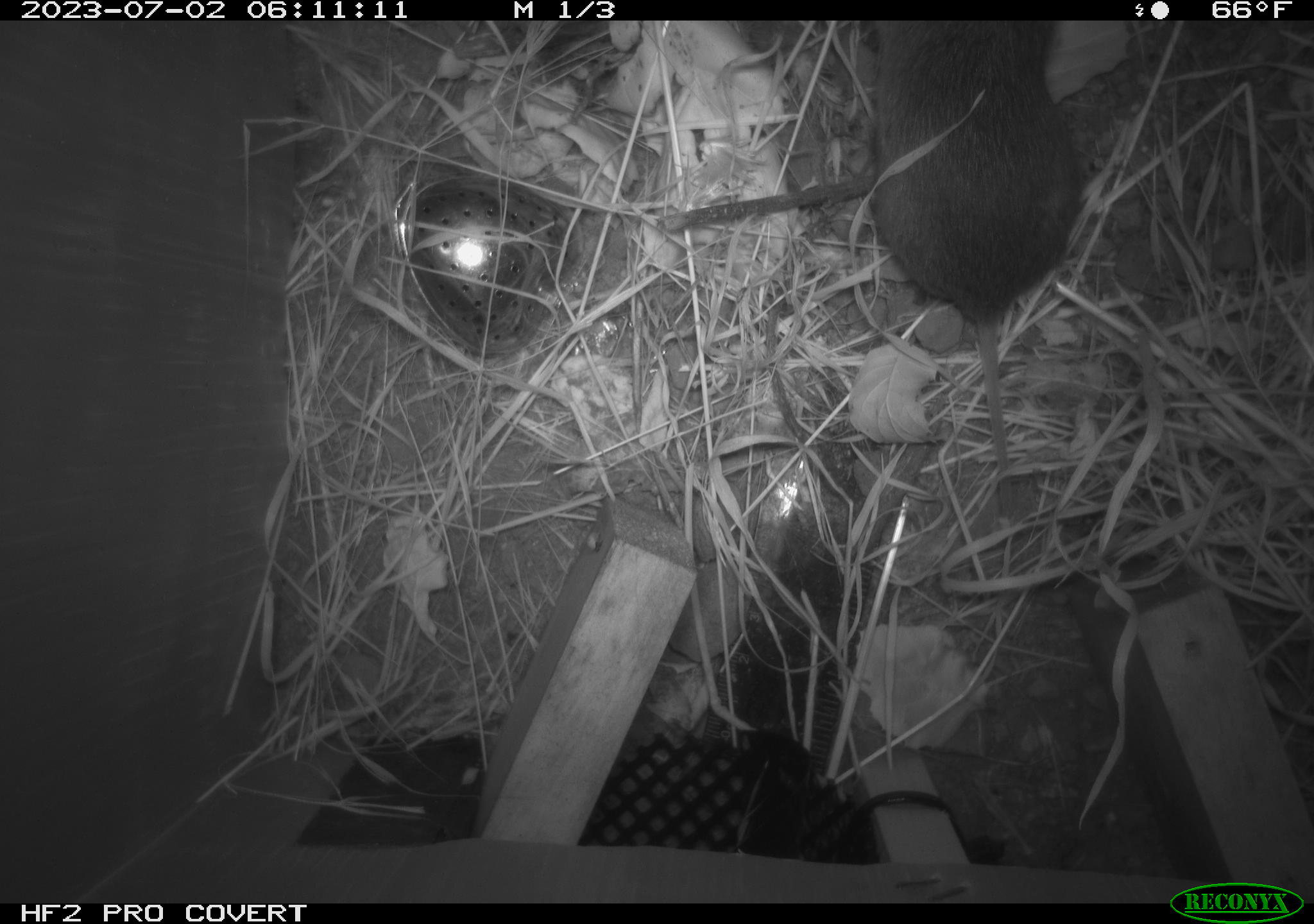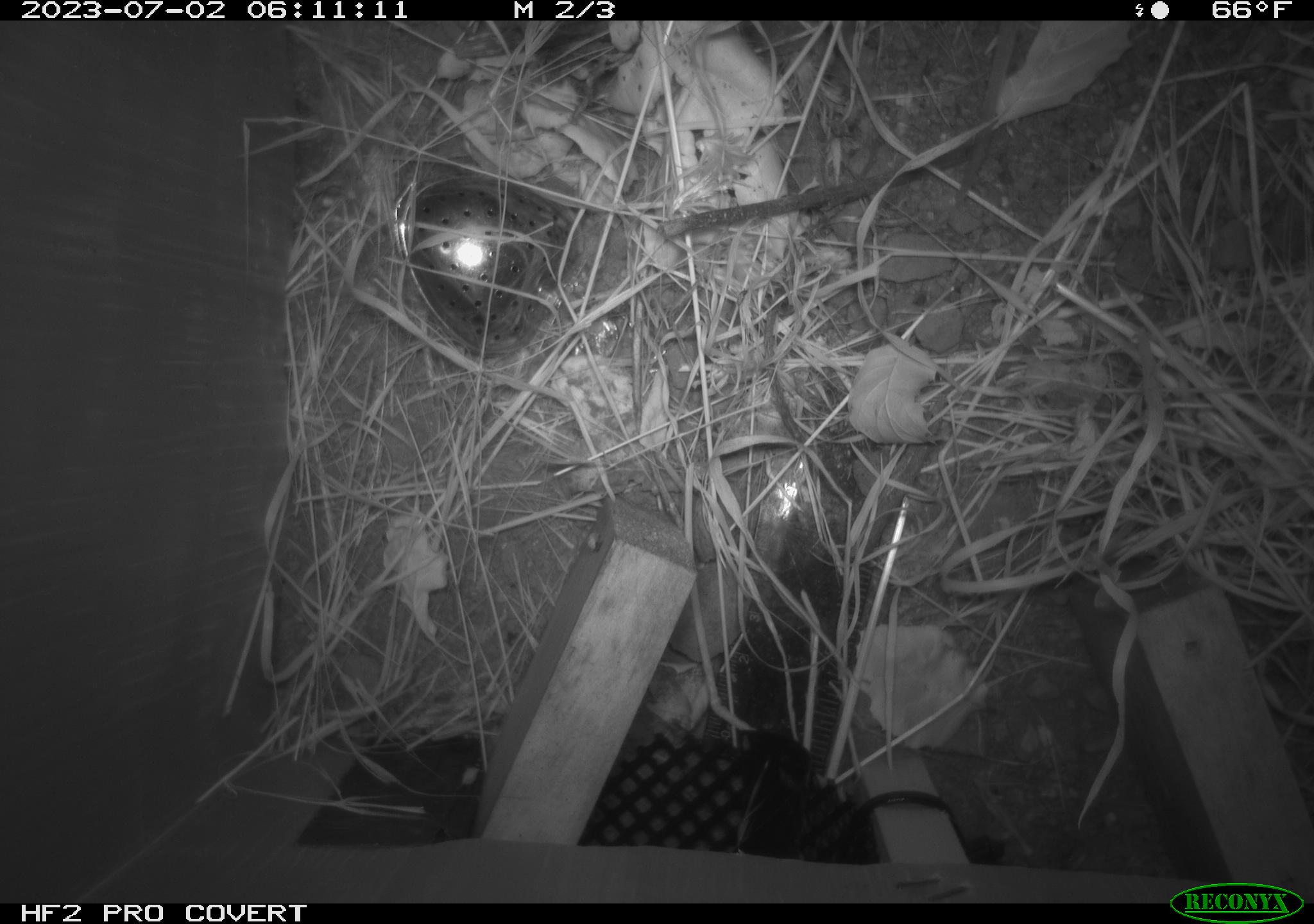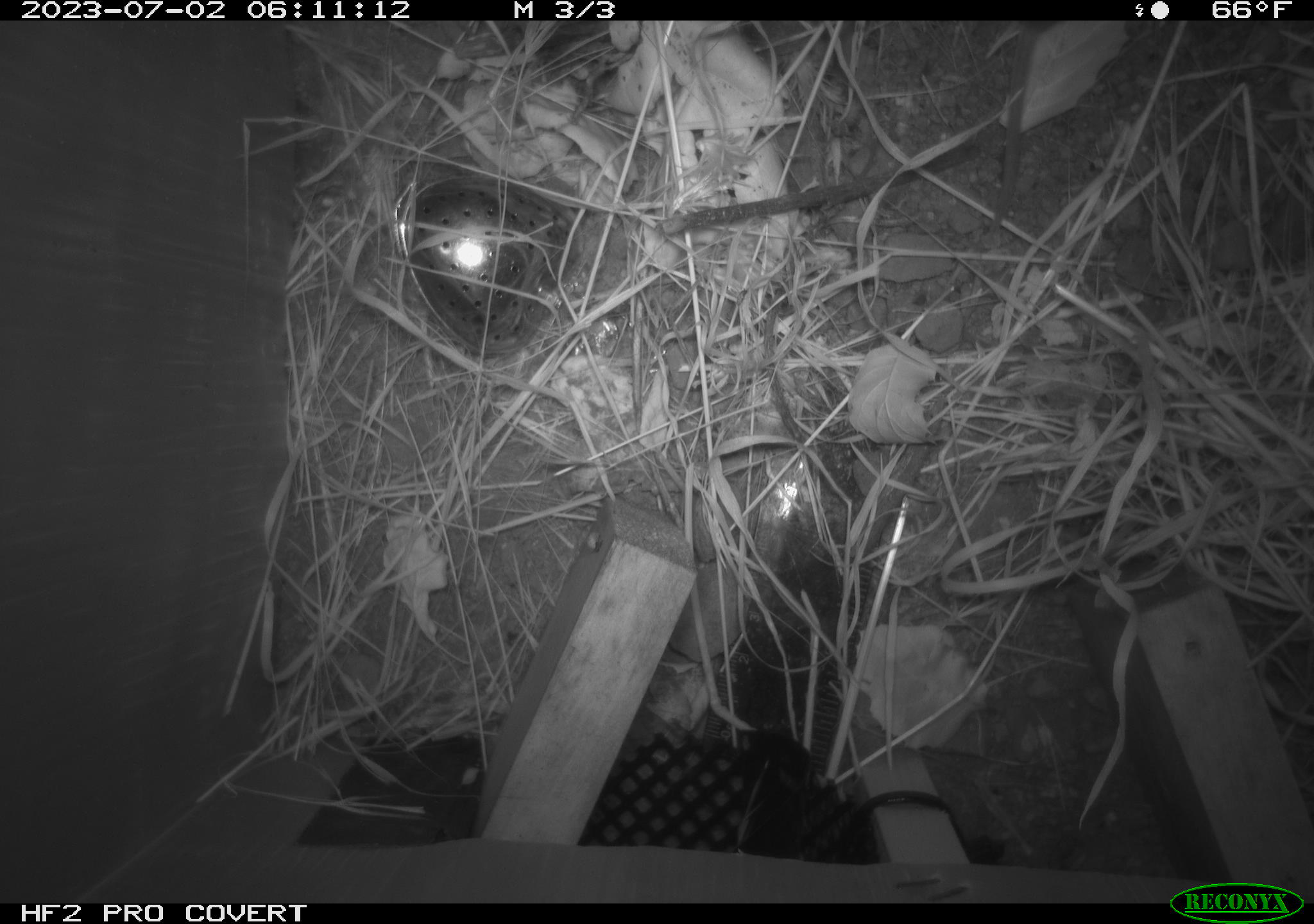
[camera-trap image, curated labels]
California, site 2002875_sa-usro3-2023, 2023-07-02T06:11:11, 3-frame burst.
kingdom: Animalia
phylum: Chordata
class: Mammalia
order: Rodentia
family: Cricetidae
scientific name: Arvicolinae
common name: voles, lemmings, and muskrats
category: arvicolinae subfamily